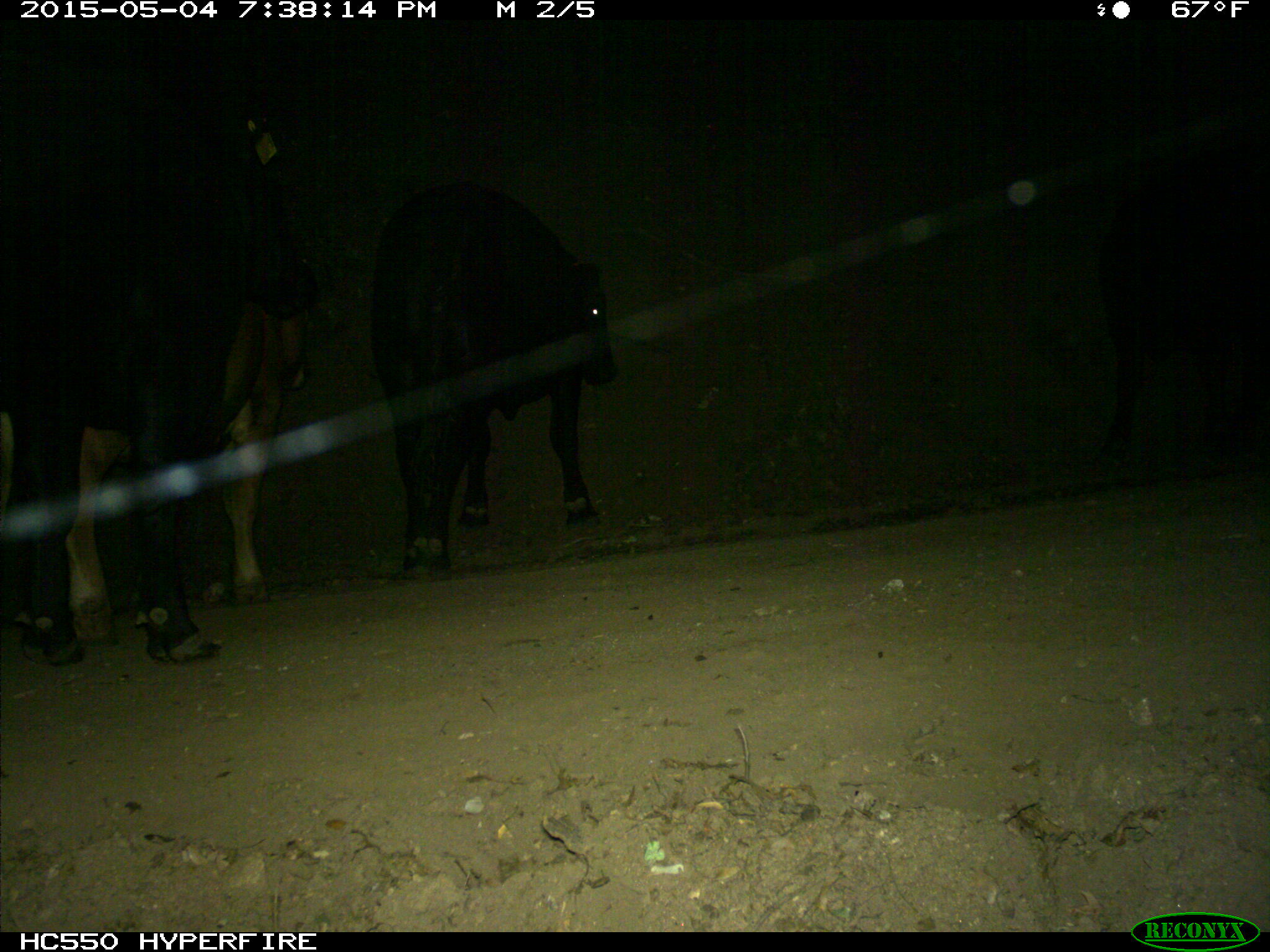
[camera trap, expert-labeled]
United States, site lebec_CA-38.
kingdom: Animalia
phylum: Chordata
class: Mammalia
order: Artiodactyla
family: Bovidae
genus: Bos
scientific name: Bos taurus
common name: domestic cow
Bos taurus (domestic cow).